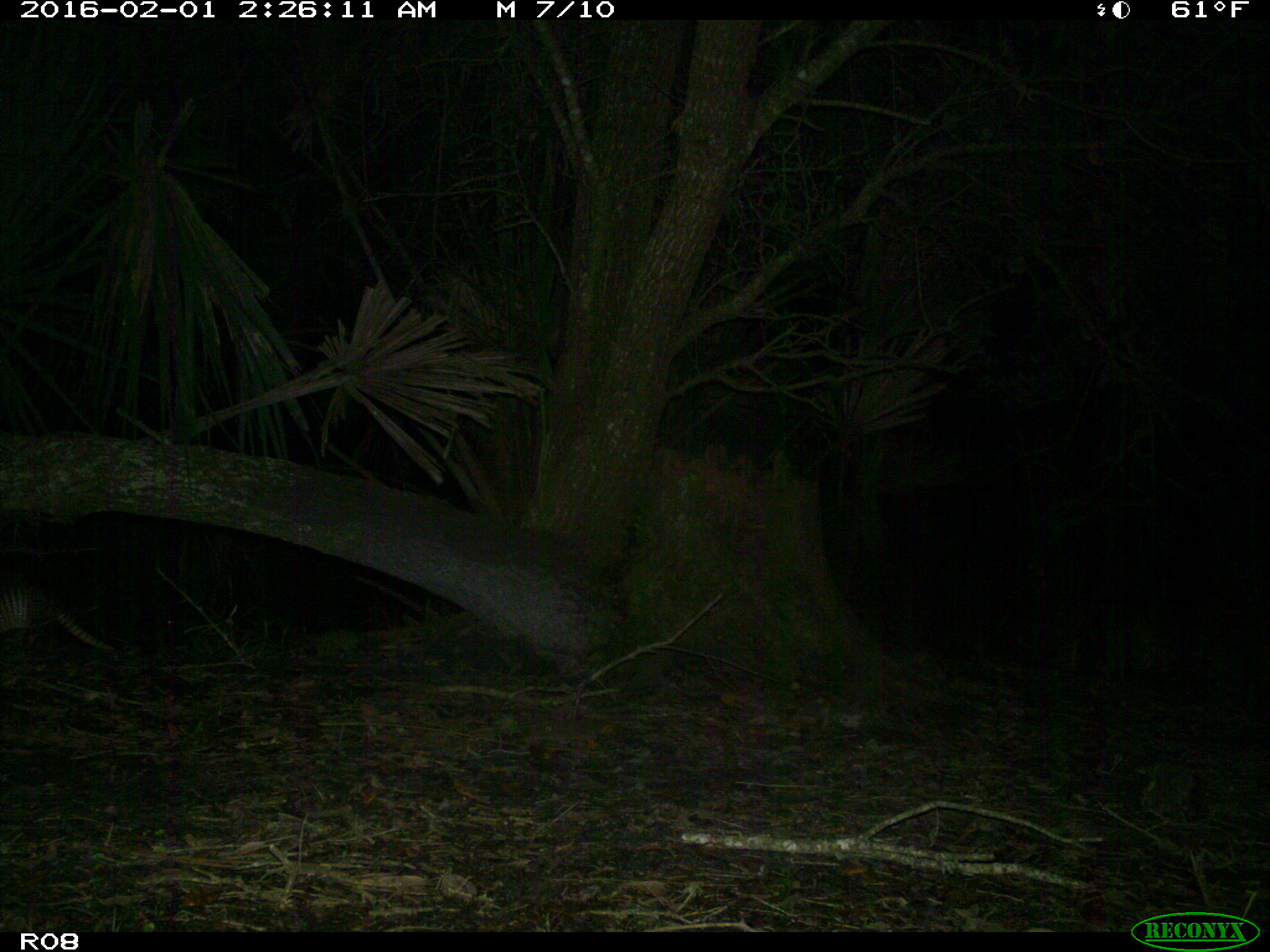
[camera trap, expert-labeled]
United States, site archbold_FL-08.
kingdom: Animalia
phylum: Chordata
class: Mammalia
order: Cingulata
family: Dasypodidae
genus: Dasypus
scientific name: Dasypus novemcinctus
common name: nine-banded armadillo